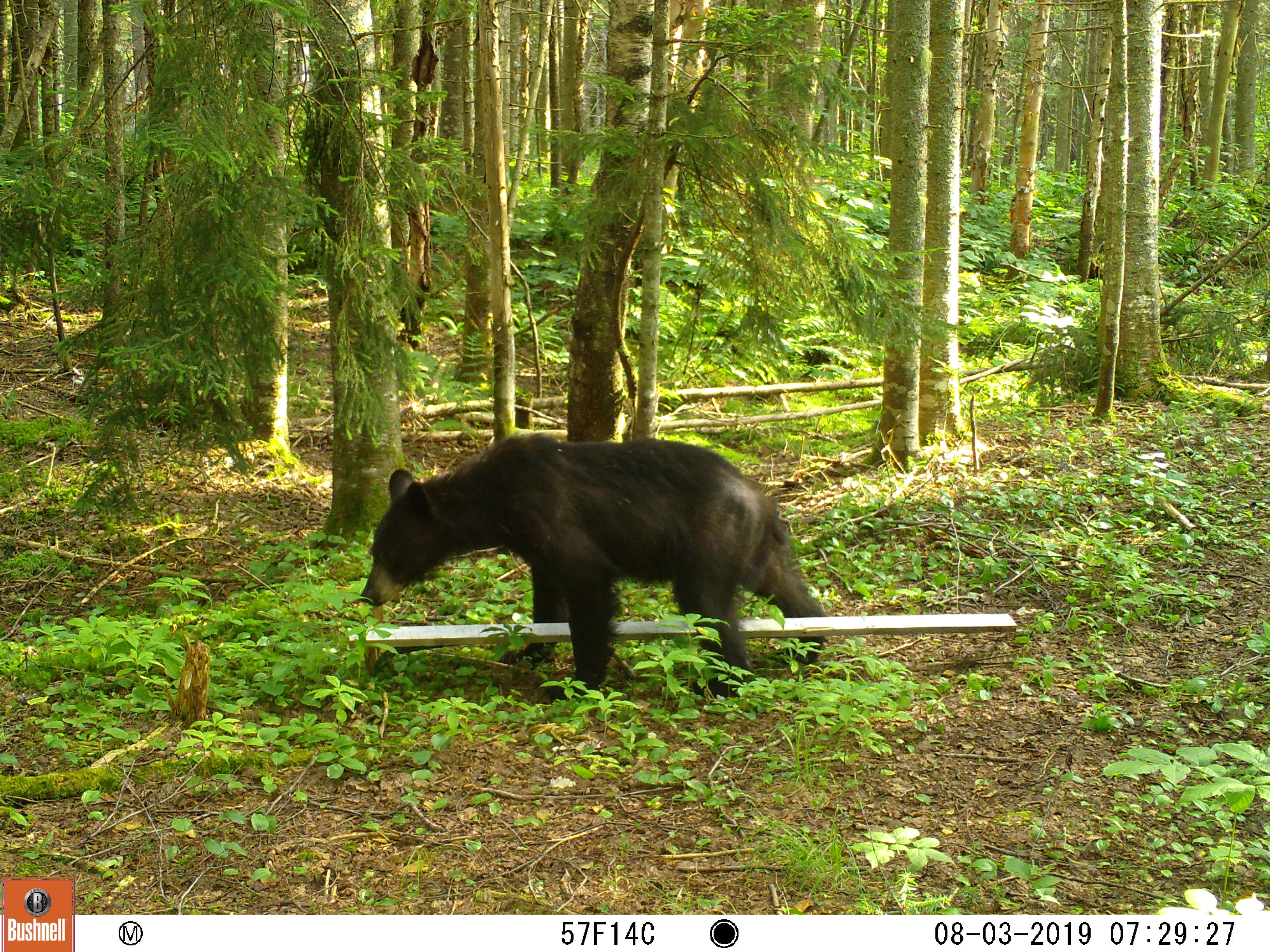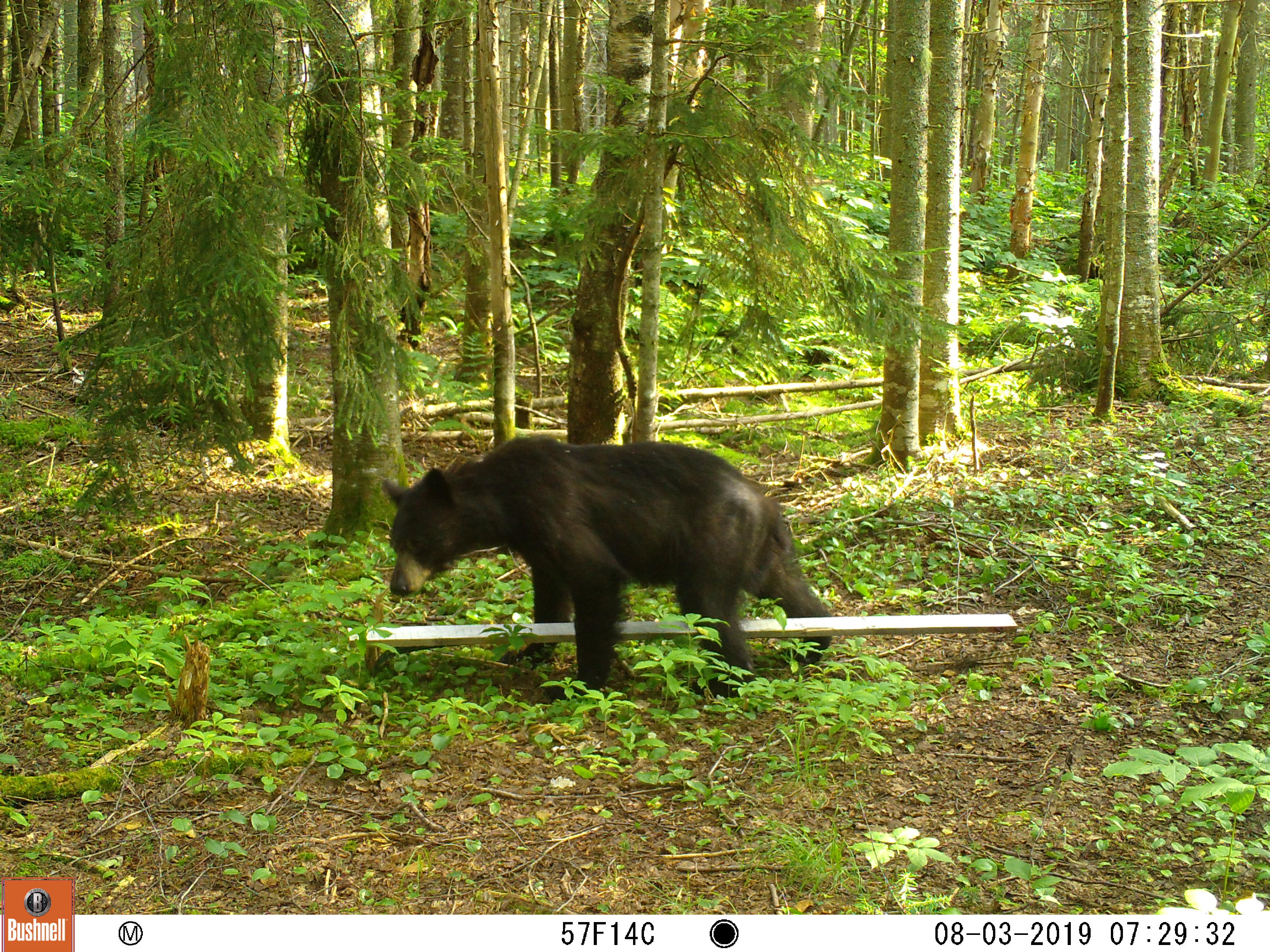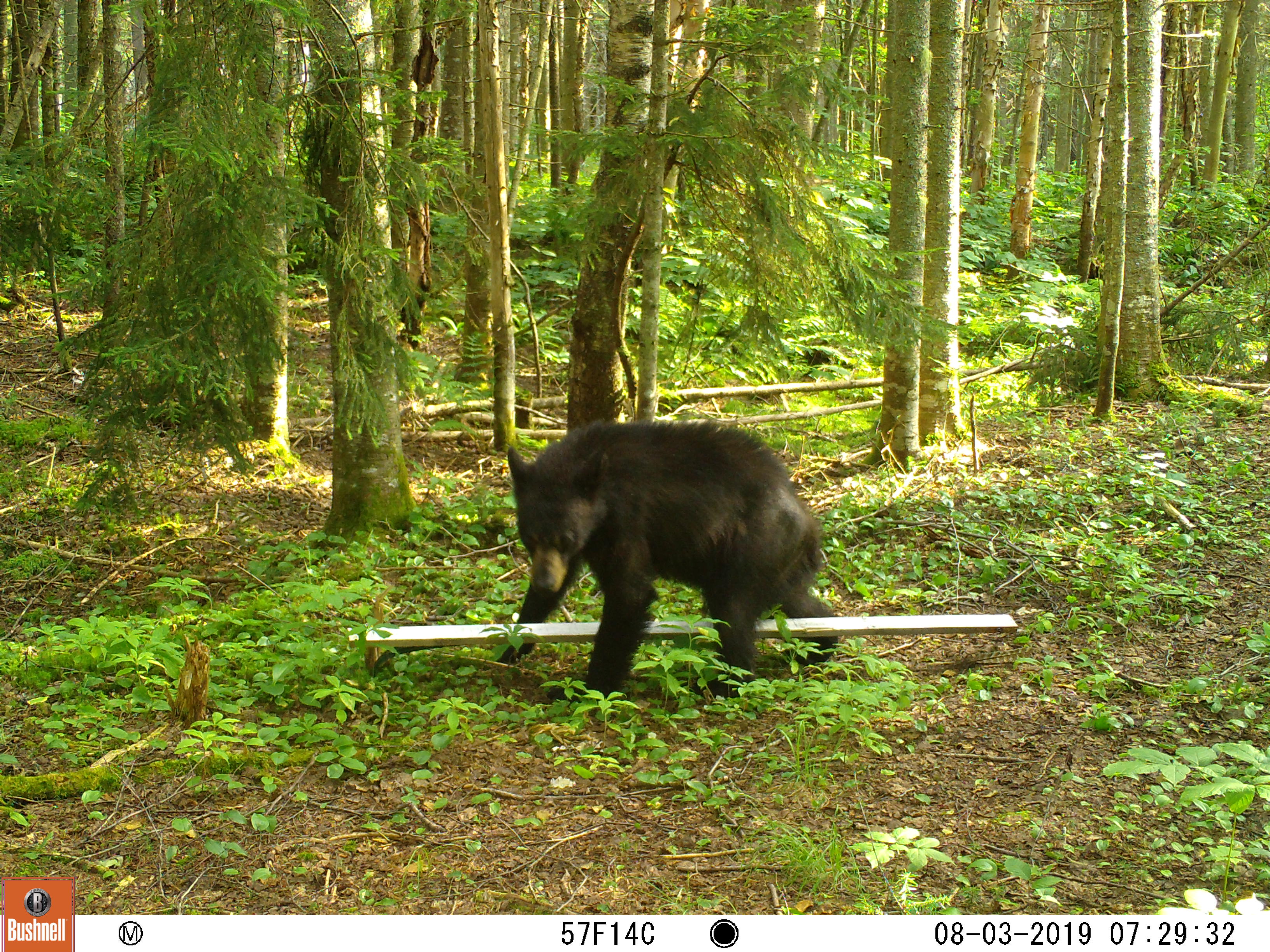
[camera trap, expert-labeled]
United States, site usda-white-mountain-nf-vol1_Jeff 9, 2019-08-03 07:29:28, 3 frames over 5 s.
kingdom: Animalia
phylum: Chordata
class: Mammalia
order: Carnivora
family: Ursidae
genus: Ursus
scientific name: Ursus americanus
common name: black bear